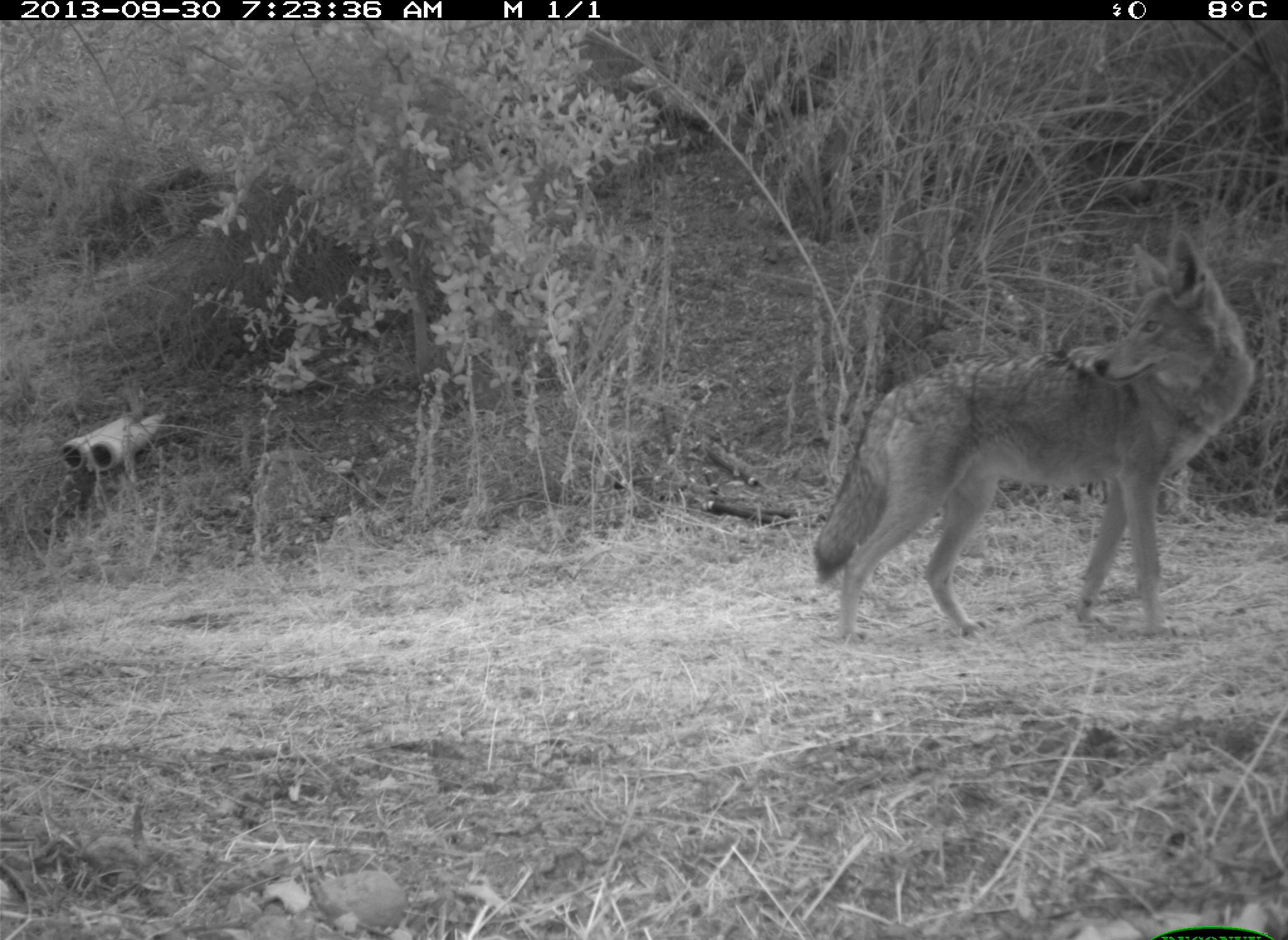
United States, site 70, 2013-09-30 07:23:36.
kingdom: Animalia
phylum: Chordata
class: Mammalia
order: Carnivora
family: Canidae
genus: Canis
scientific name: Canis latrans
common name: coyote